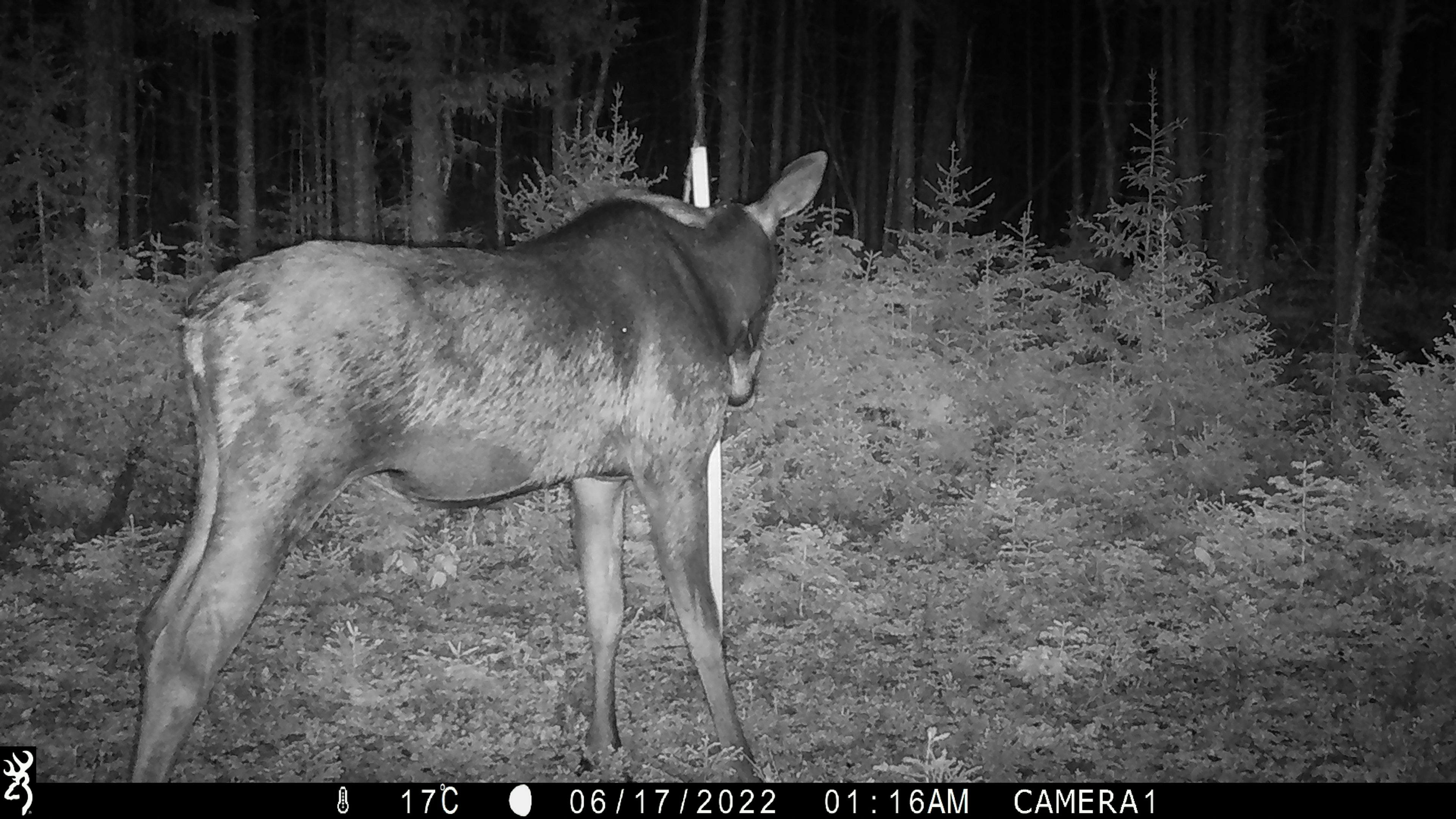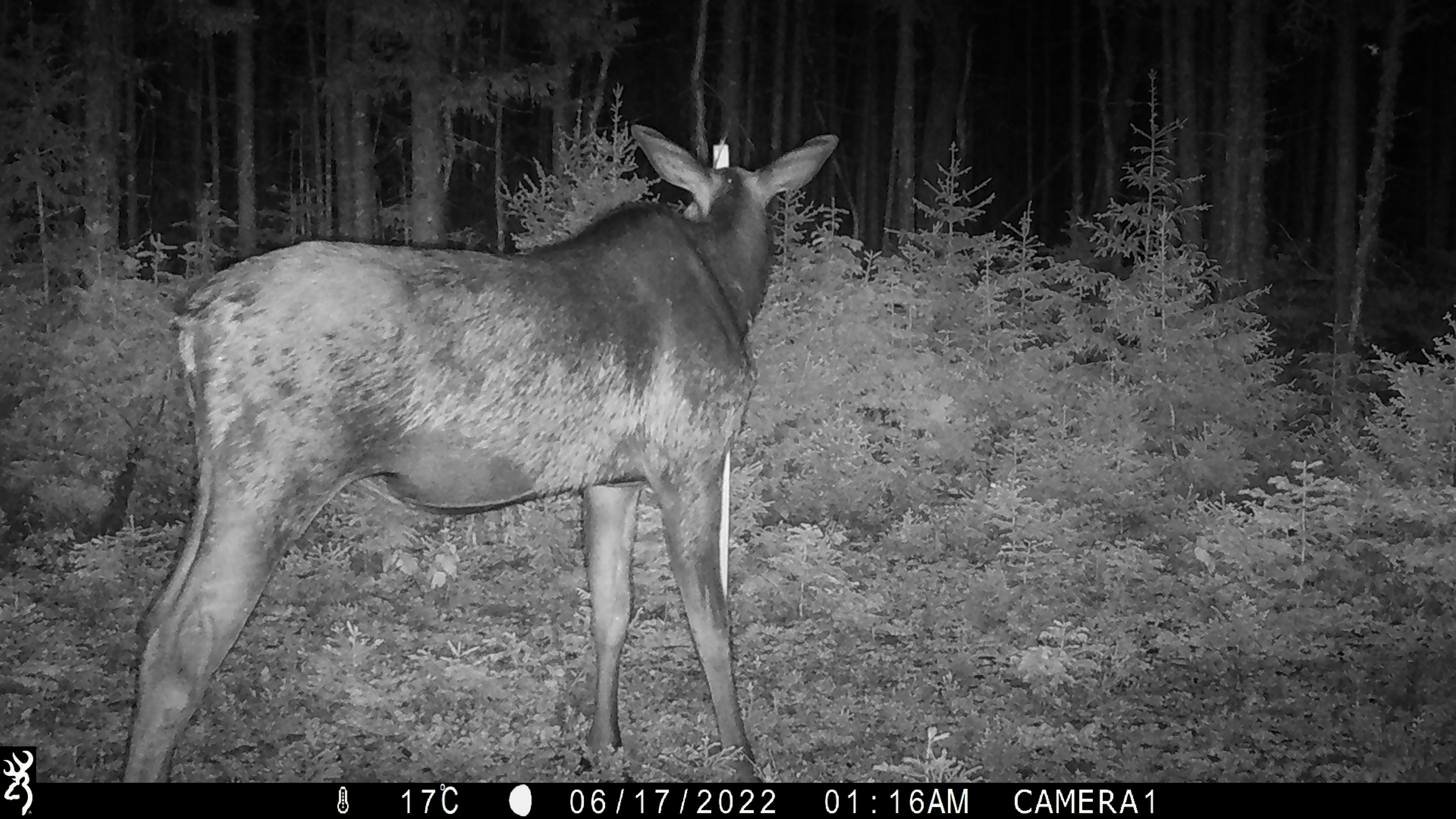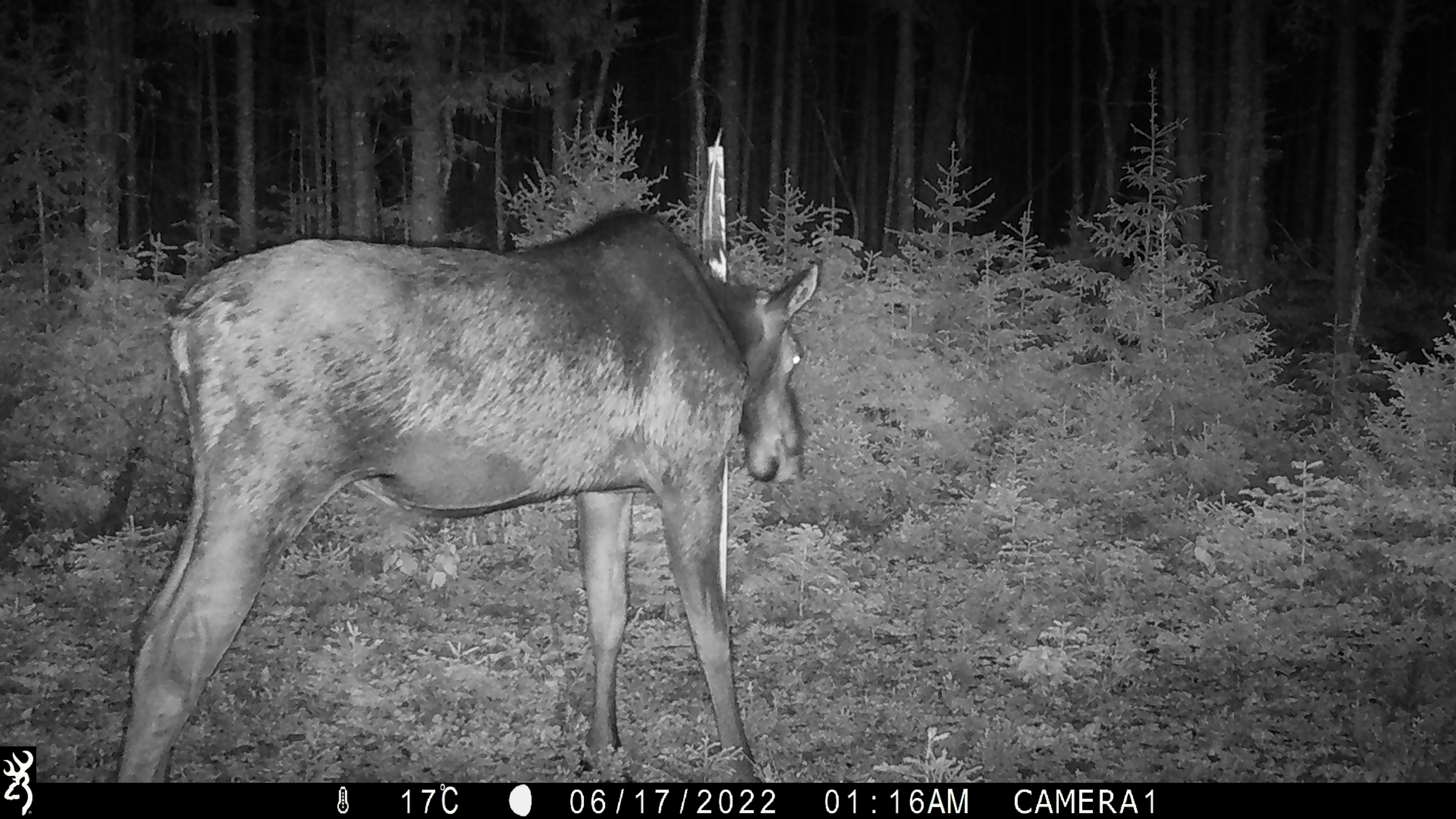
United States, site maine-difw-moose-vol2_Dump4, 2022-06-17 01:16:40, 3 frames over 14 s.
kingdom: Animalia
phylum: Chordata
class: Mammalia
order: Artiodactyla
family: Cervidae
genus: Alces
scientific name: Alces alces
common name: moose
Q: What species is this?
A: Moose (Alces alces).